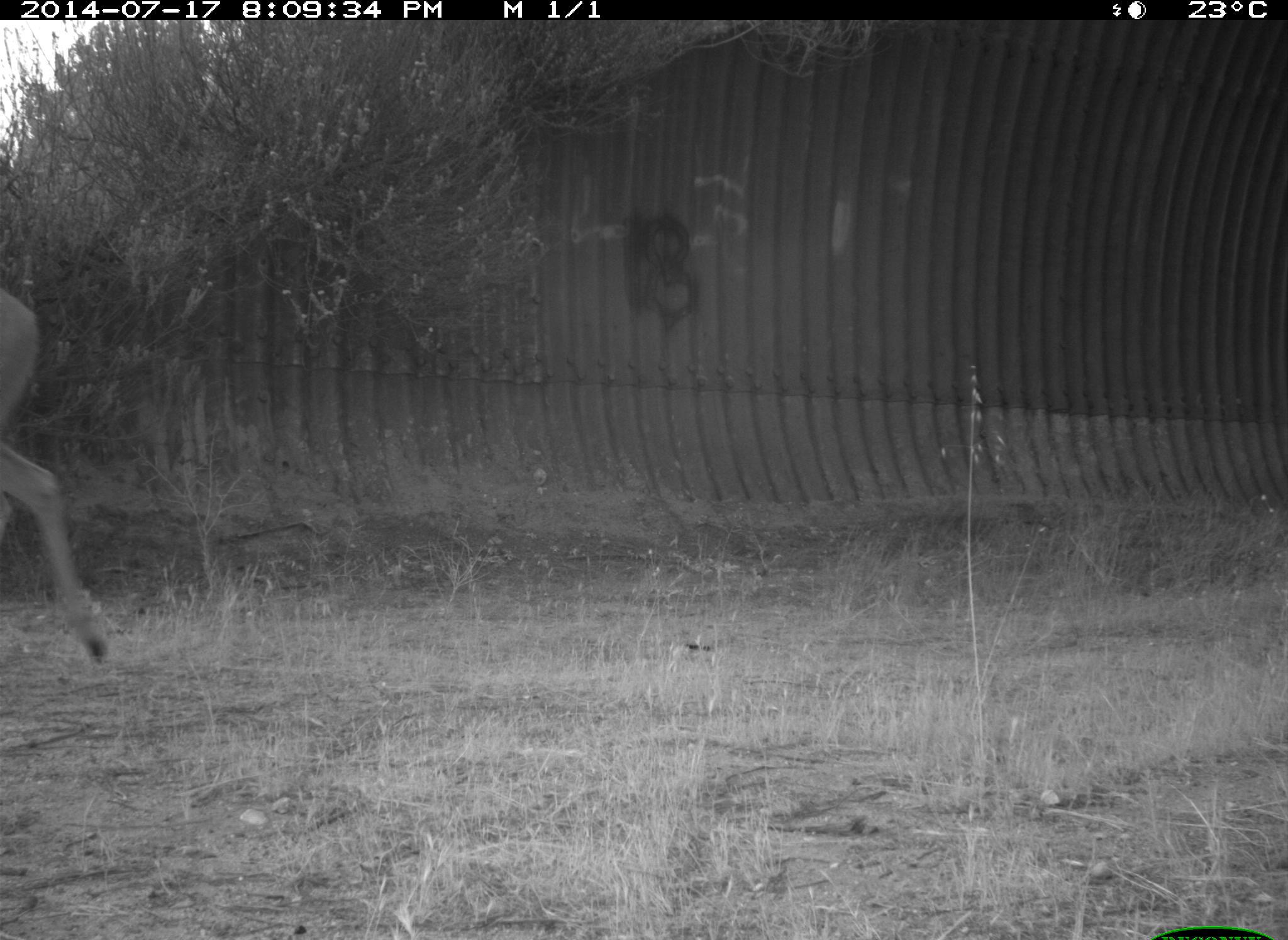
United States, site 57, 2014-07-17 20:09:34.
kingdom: Animalia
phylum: Chordata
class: Mammalia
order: Artiodactyla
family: Cervidae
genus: Odocoileus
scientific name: Odocoileus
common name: deer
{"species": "deer (Odocoileus)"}